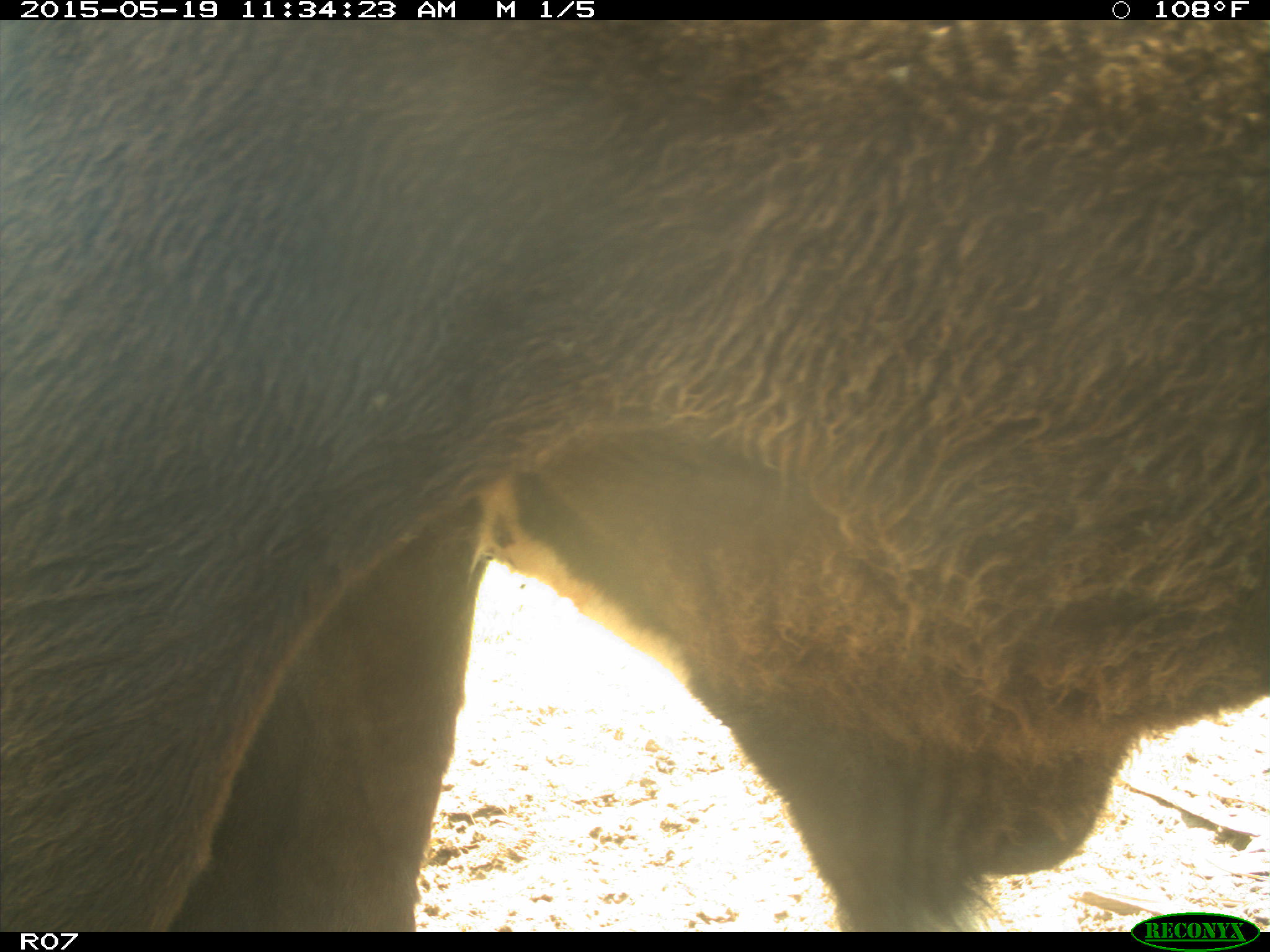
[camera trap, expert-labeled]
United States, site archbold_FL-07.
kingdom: Animalia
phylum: Chordata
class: Mammalia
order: Artiodactyla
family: Bovidae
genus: Bos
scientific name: Bos taurus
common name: domestic cow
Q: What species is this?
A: Bos taurus (domestic cow).